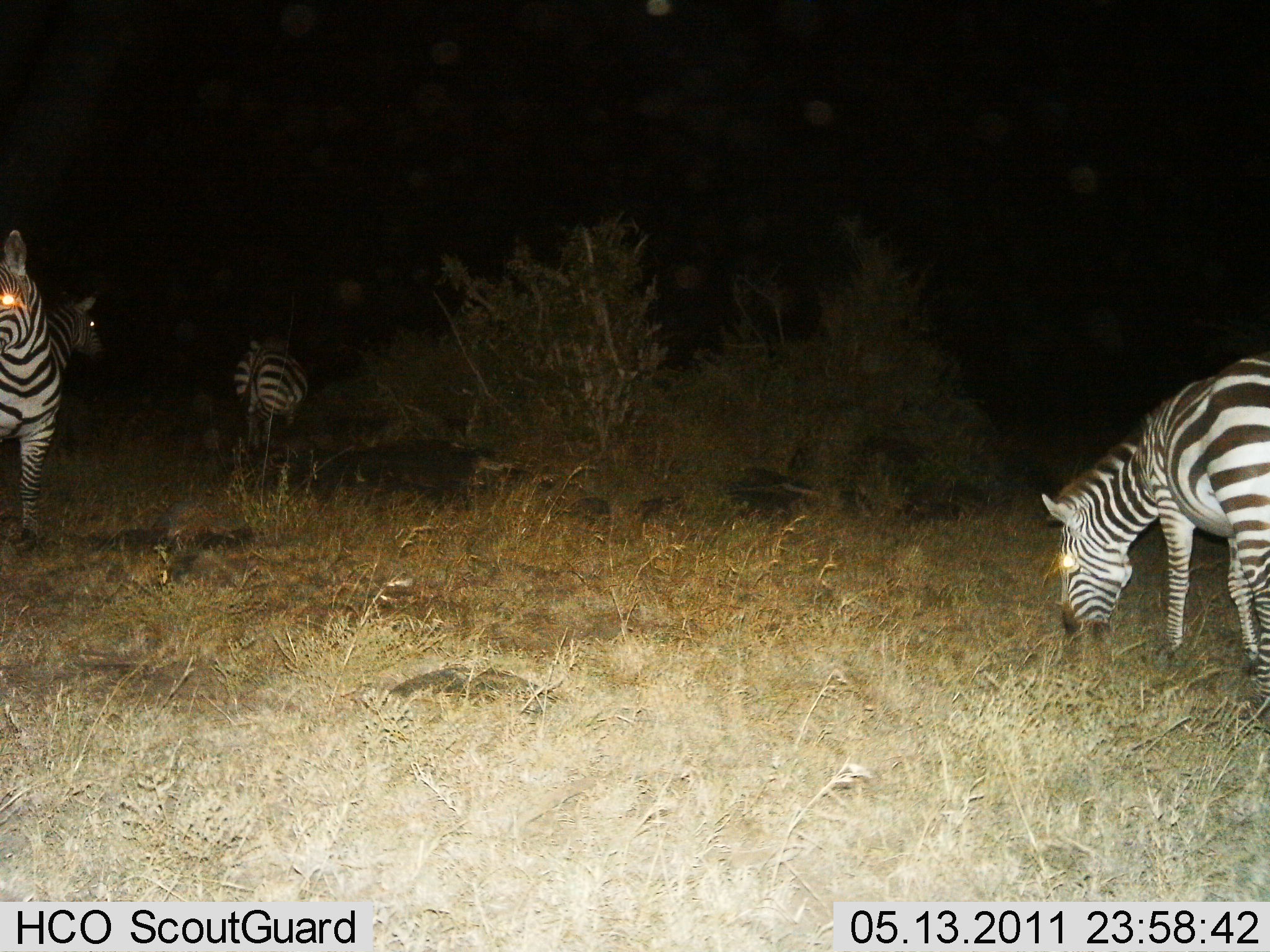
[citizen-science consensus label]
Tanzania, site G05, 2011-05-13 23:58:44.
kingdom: Animalia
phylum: Chordata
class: Mammalia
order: Perissodactyla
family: Equidae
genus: Equus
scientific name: Equus quagga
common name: plains zebra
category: zebra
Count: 4.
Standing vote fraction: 69%.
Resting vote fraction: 0%.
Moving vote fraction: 15%.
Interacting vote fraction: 0%.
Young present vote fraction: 0%.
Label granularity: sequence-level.